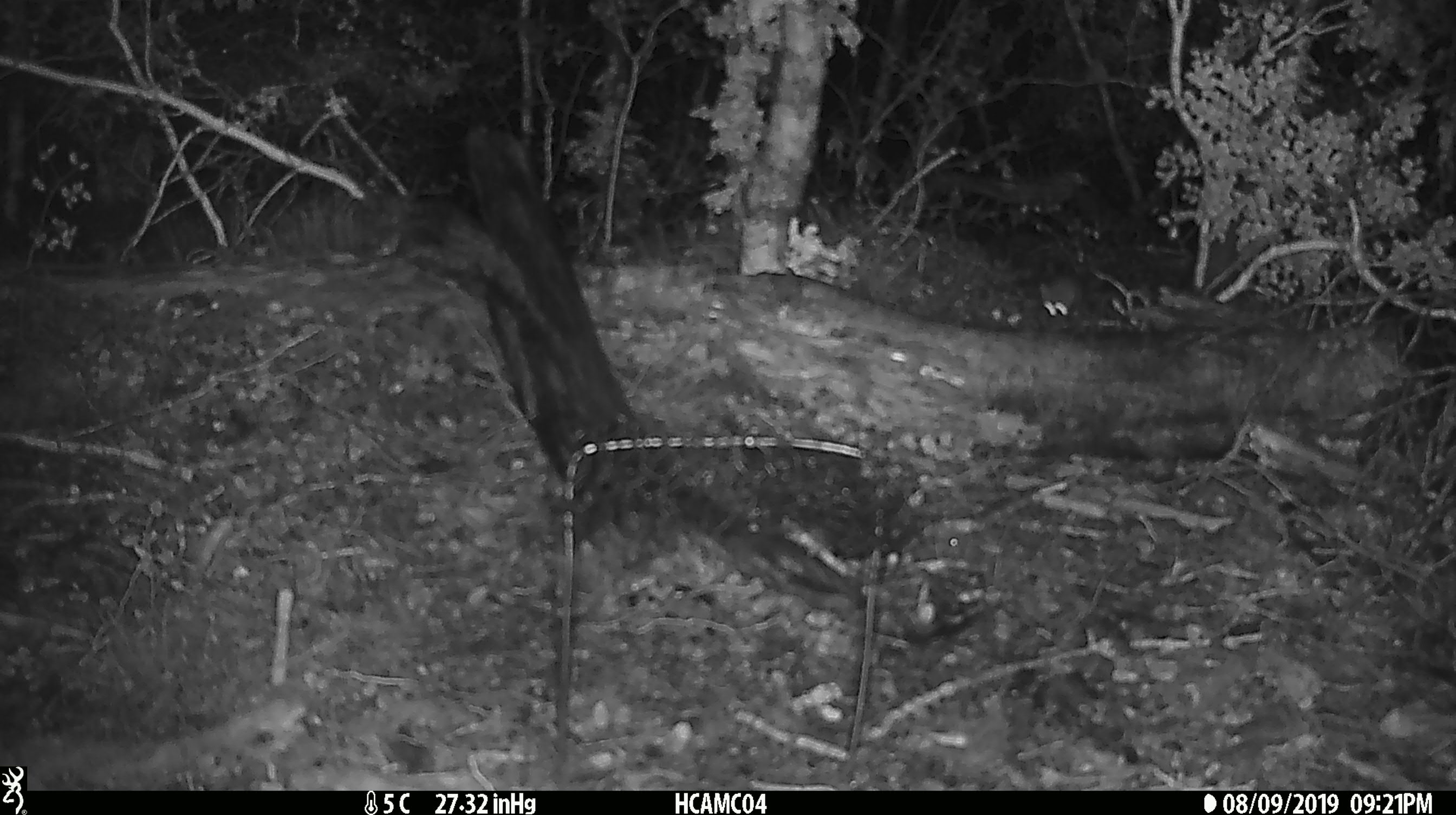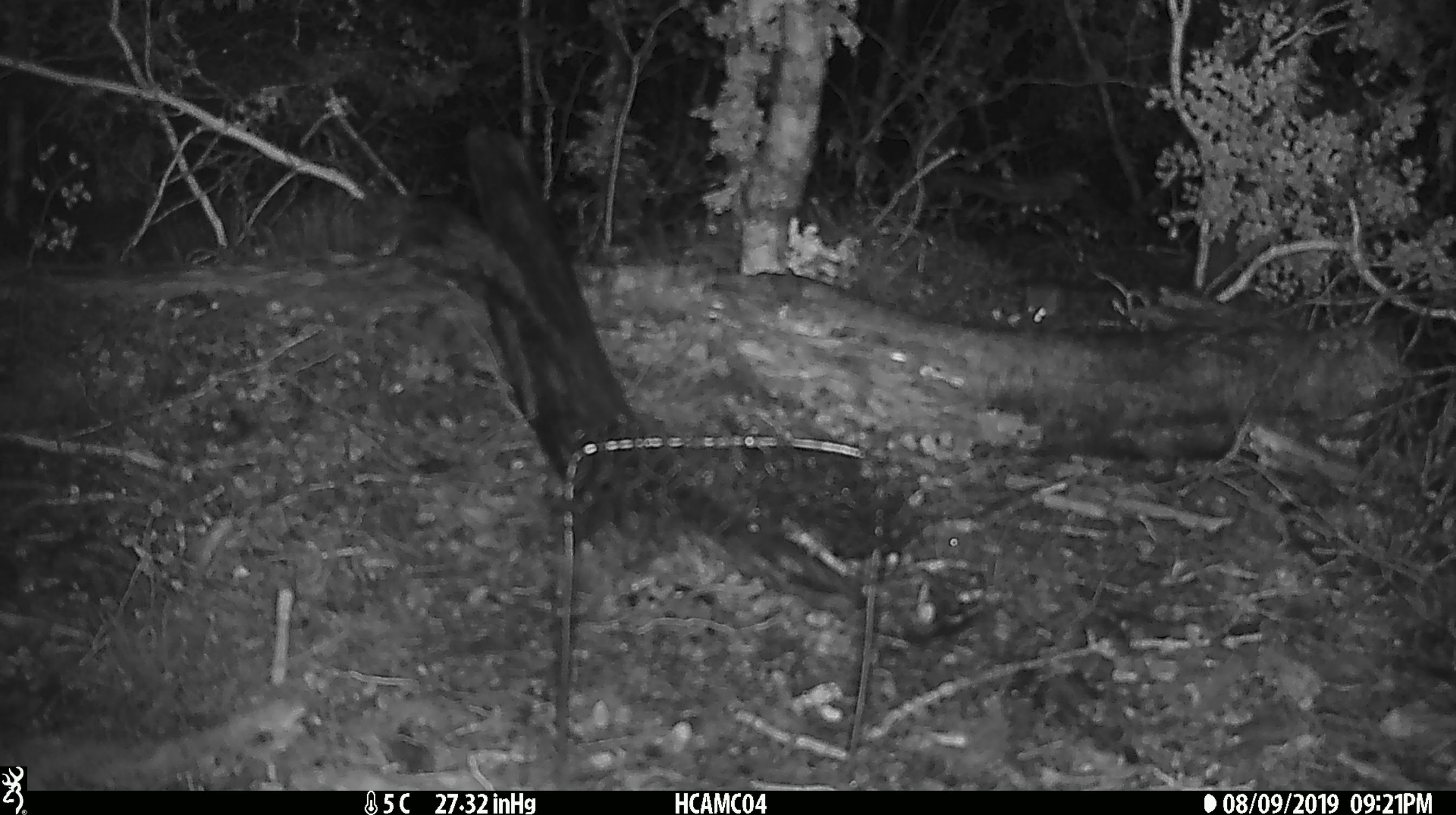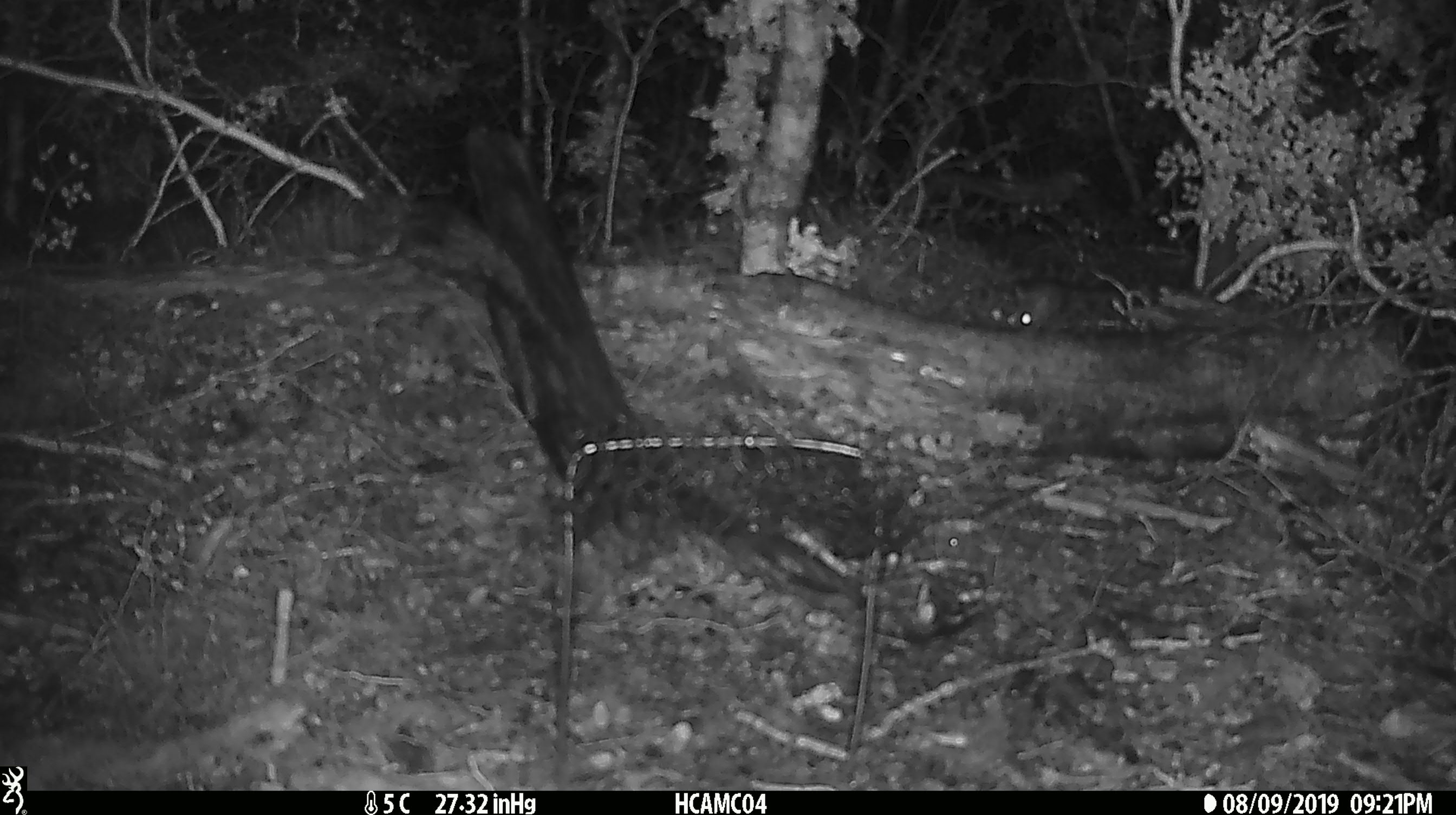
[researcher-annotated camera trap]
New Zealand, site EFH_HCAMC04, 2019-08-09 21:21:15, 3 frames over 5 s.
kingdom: Animalia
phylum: Chordata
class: Mammalia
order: Rodentia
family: Muridae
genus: Mus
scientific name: Mus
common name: mouse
Mouse (Mus).